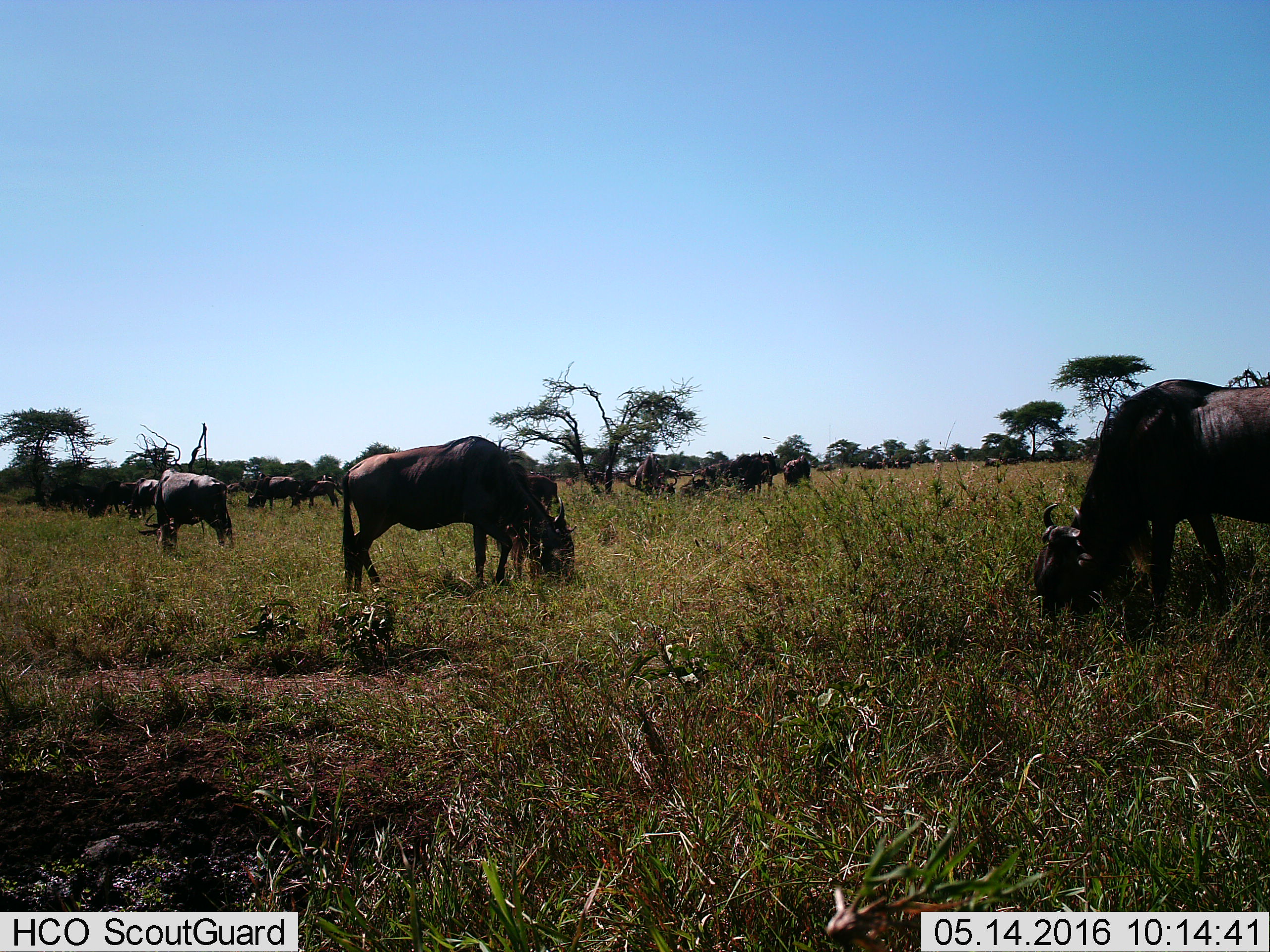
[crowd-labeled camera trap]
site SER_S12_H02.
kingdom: Animalia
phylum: Chordata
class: Mammalia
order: Artiodactyla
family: Bovidae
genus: Connochaetes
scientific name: Connochaetes taurinus taurinus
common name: blue wildebeest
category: wildebeestblue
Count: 11-50.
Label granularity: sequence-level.